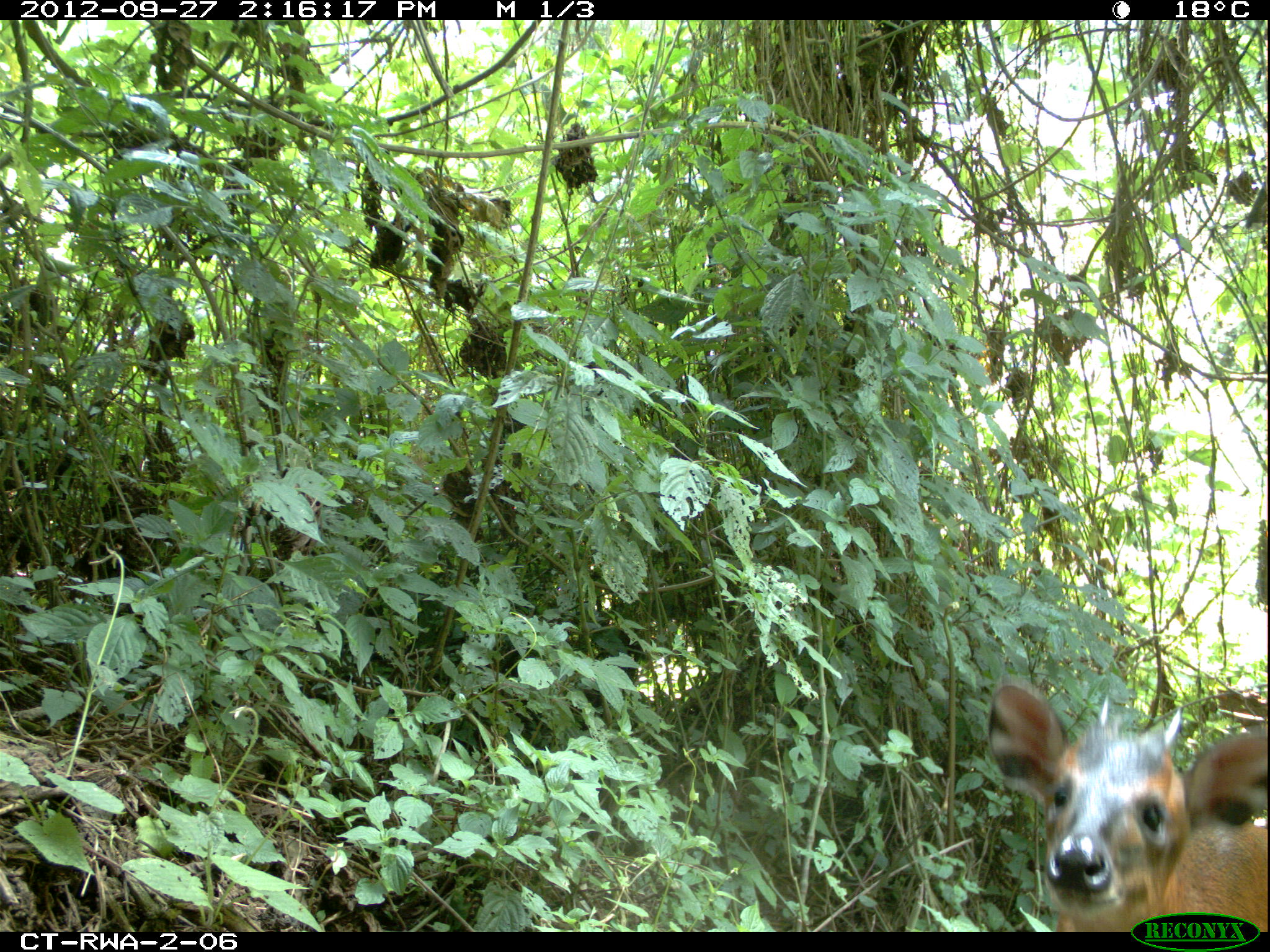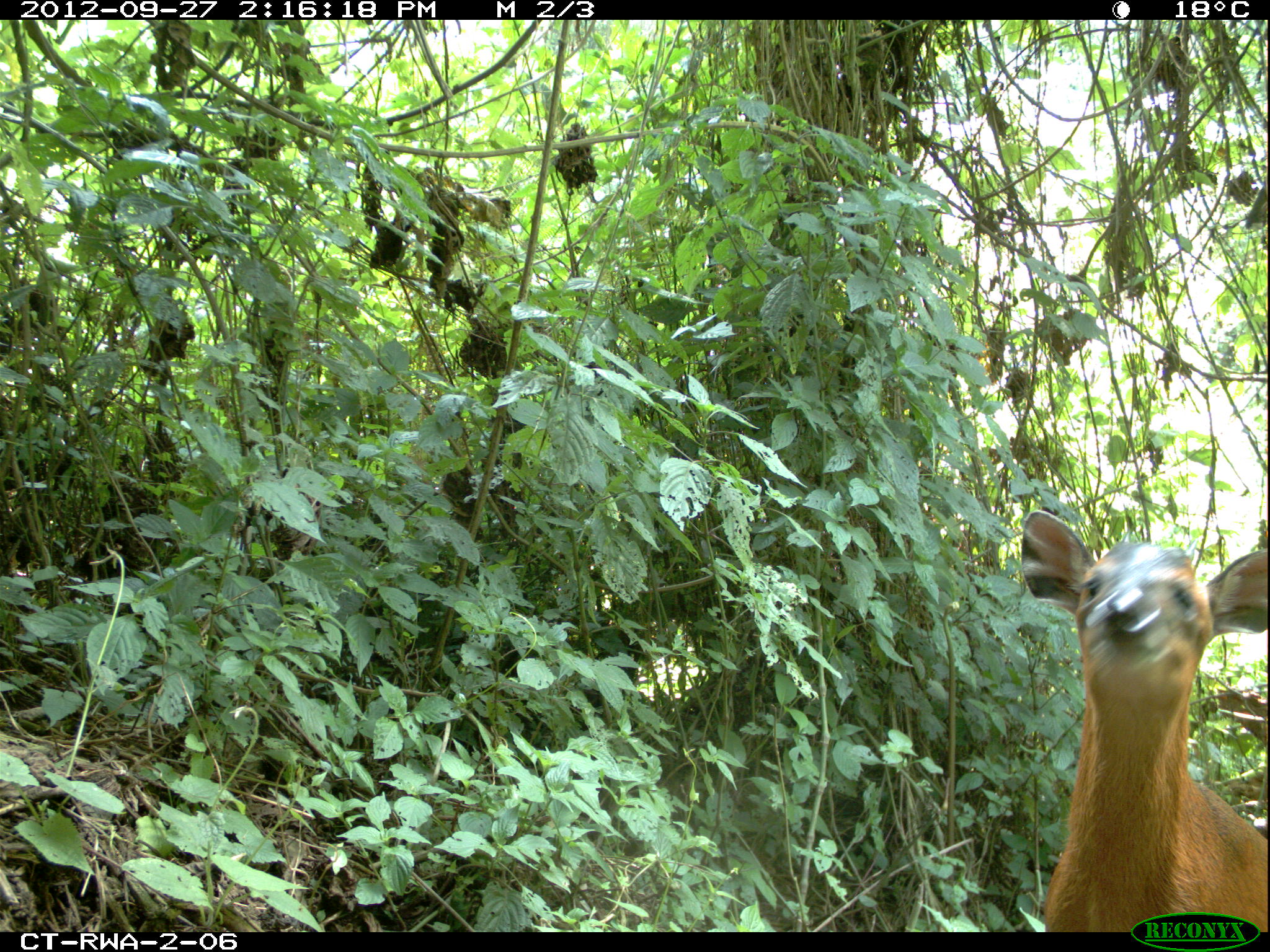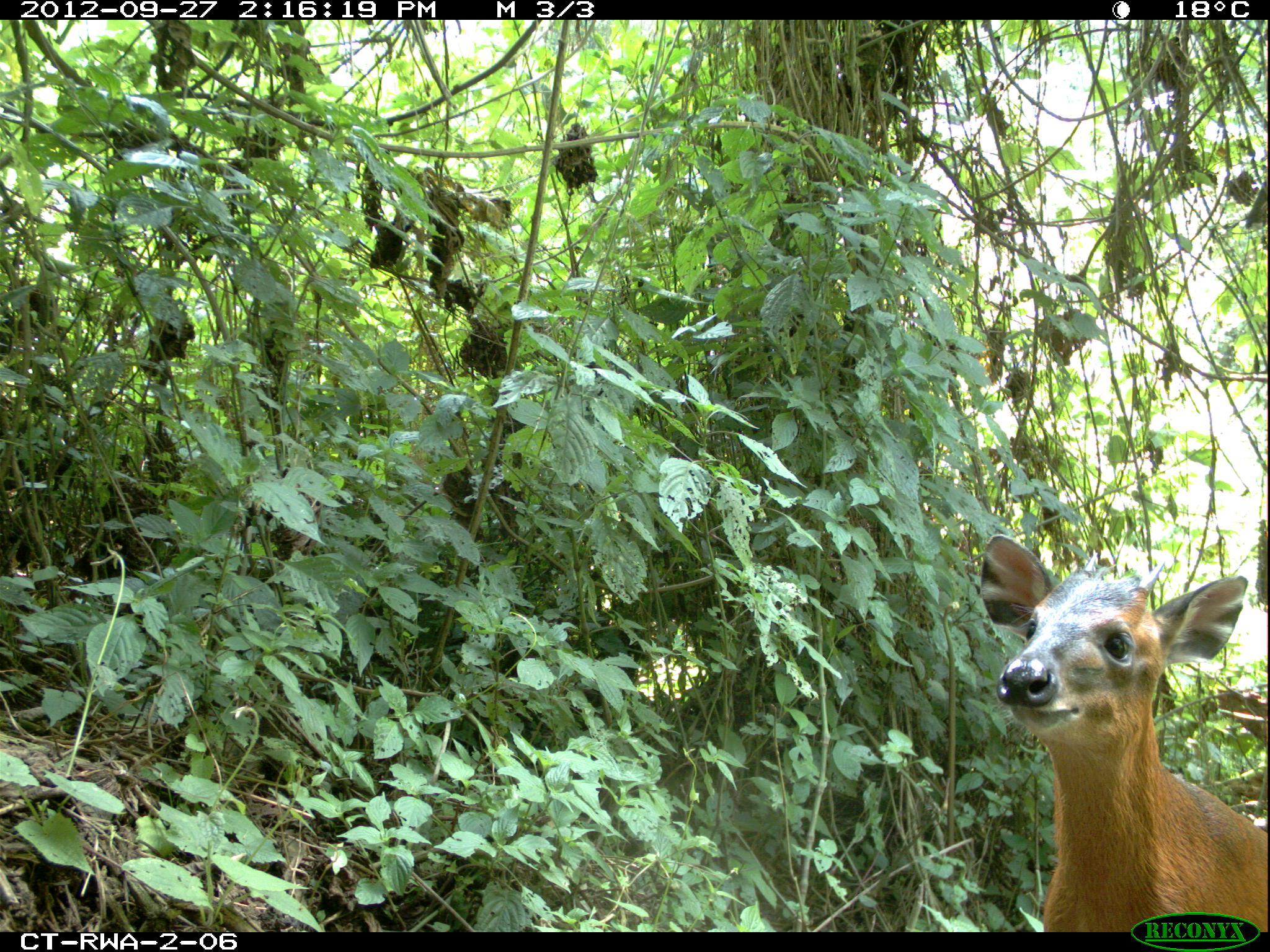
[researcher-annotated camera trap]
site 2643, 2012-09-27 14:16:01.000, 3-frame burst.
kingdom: Animalia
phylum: Chordata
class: Mammalia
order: Artiodactyla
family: Bovidae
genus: Cephalophus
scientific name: Cephalophus nigrifrons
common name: black-fronted duiker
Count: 1.